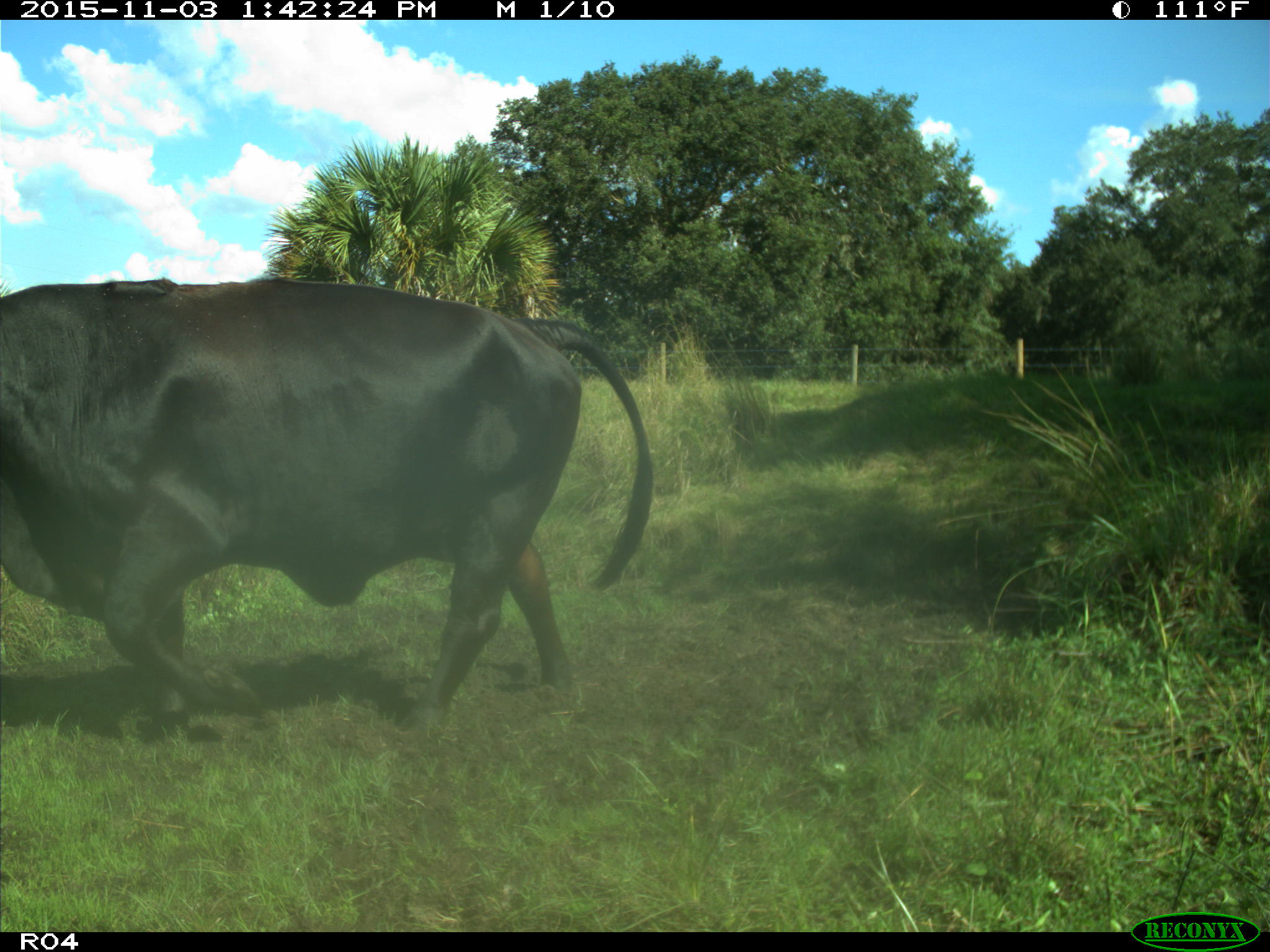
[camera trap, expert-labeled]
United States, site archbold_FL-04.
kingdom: Animalia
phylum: Chordata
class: Mammalia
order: Artiodactyla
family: Bovidae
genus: Bos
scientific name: Bos taurus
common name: domestic cow